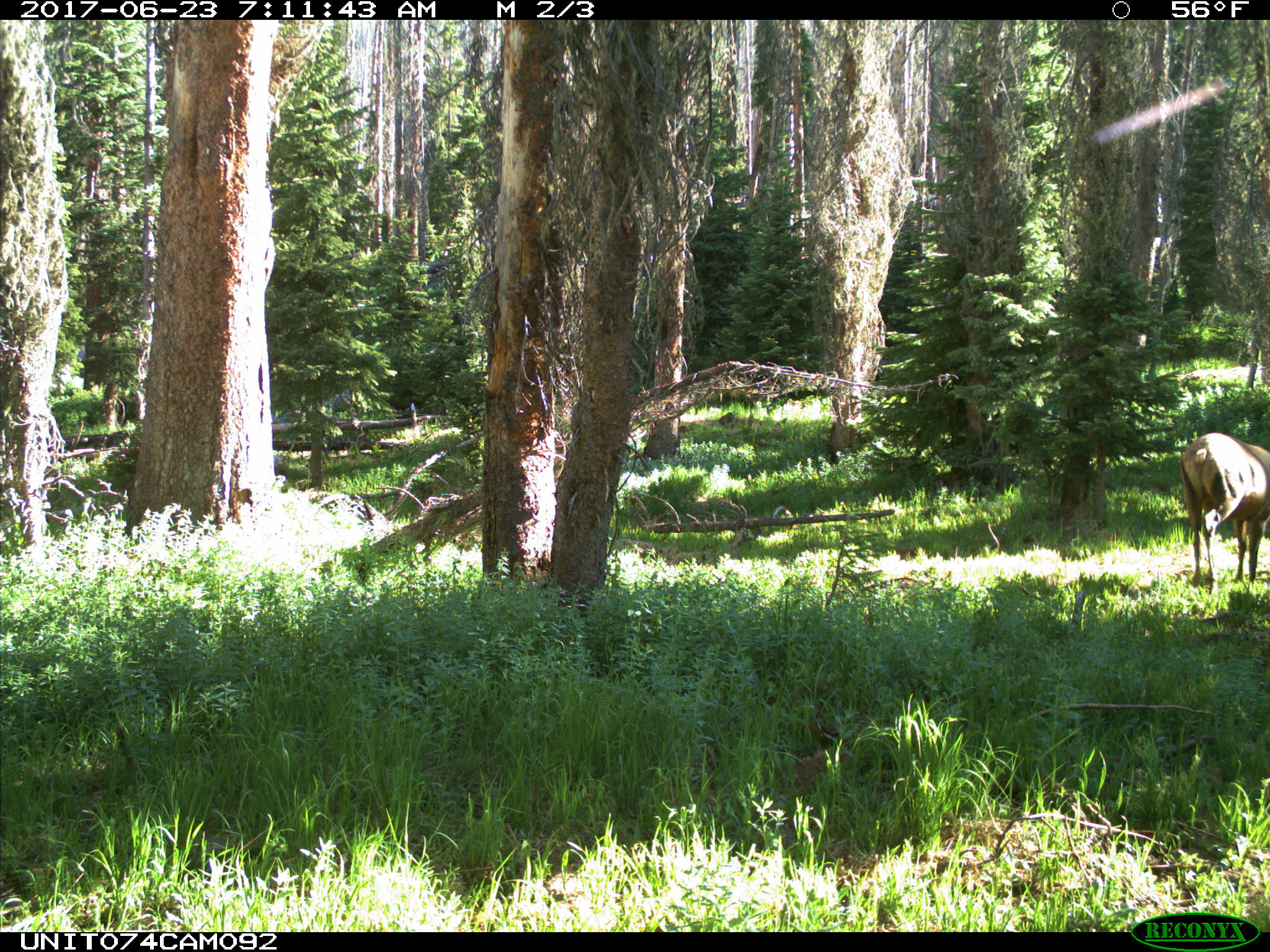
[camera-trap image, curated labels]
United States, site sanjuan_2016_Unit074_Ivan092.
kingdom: Animalia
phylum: Chordata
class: Mammalia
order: Artiodactyla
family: Cervidae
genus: Cervus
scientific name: Cervus elaphus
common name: red deer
Cervus elaphus (red deer).